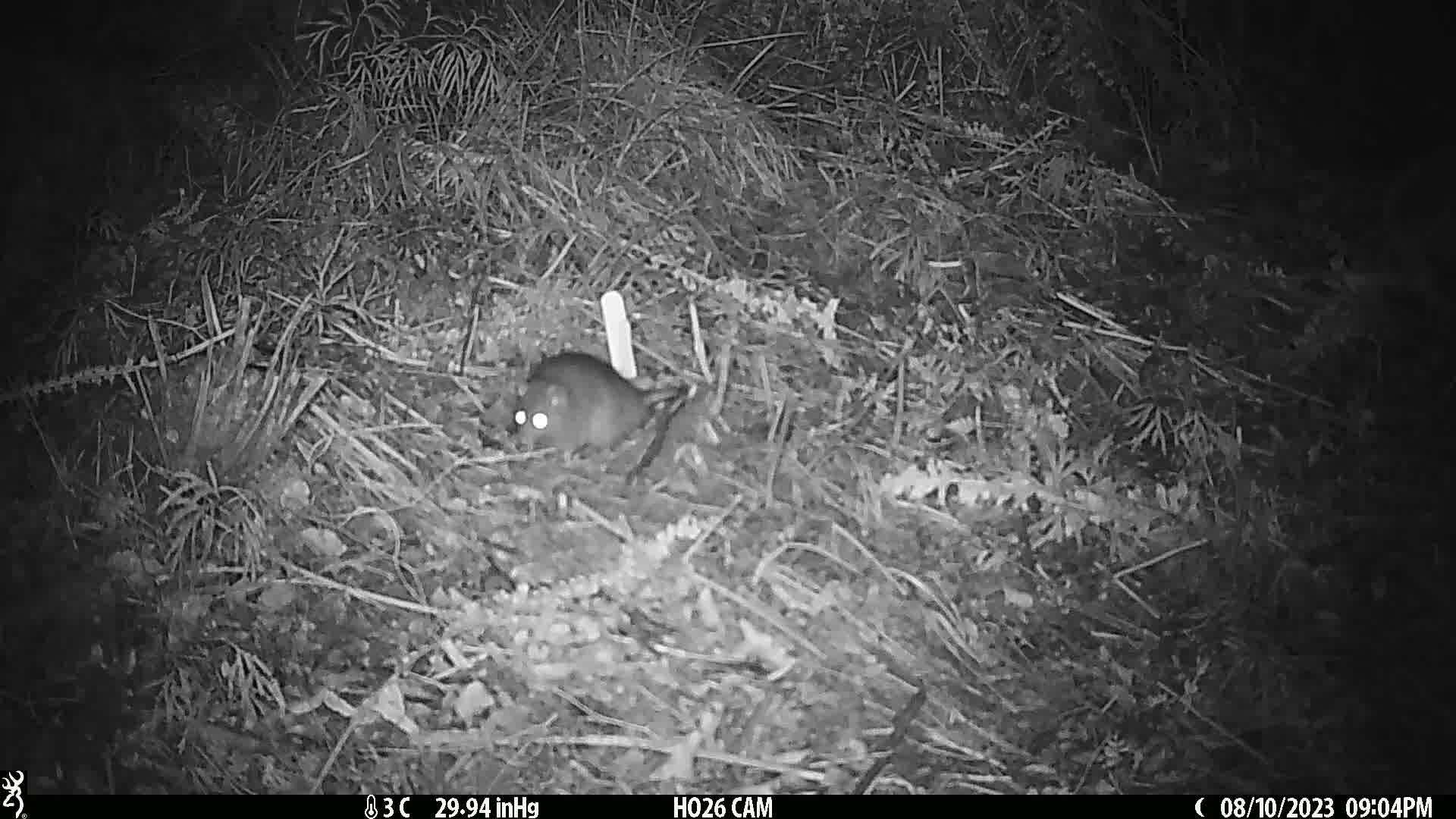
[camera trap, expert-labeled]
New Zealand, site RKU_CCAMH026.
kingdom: Animalia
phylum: Chordata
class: Mammalia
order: Rodentia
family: Muridae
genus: Rattus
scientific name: Rattus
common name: rat